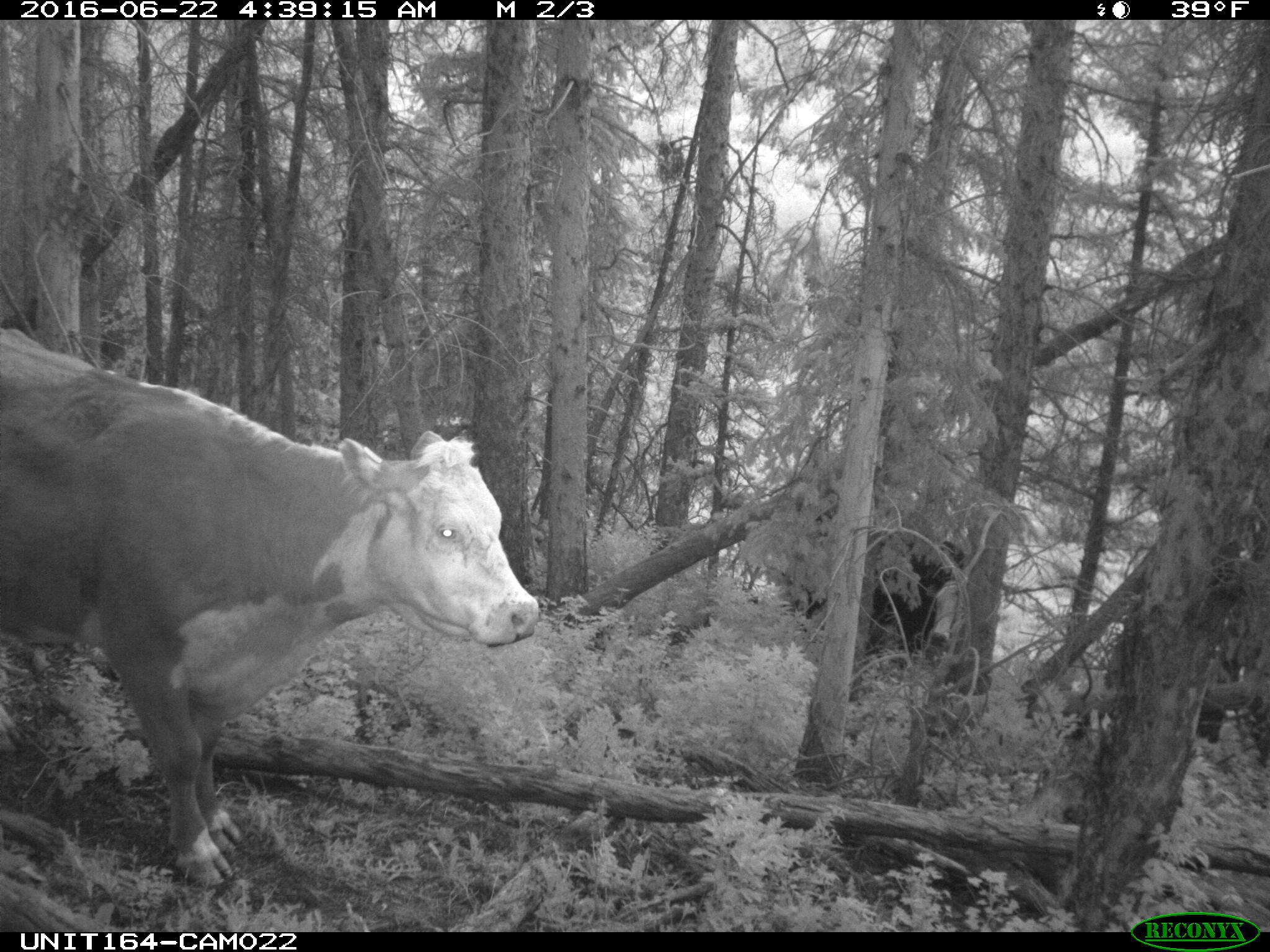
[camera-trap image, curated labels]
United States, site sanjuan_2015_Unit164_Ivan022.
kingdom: Animalia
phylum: Chordata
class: Mammalia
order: Artiodactyla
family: Bovidae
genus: Bos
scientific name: Bos taurus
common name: domestic cow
Bos taurus (domestic cow).